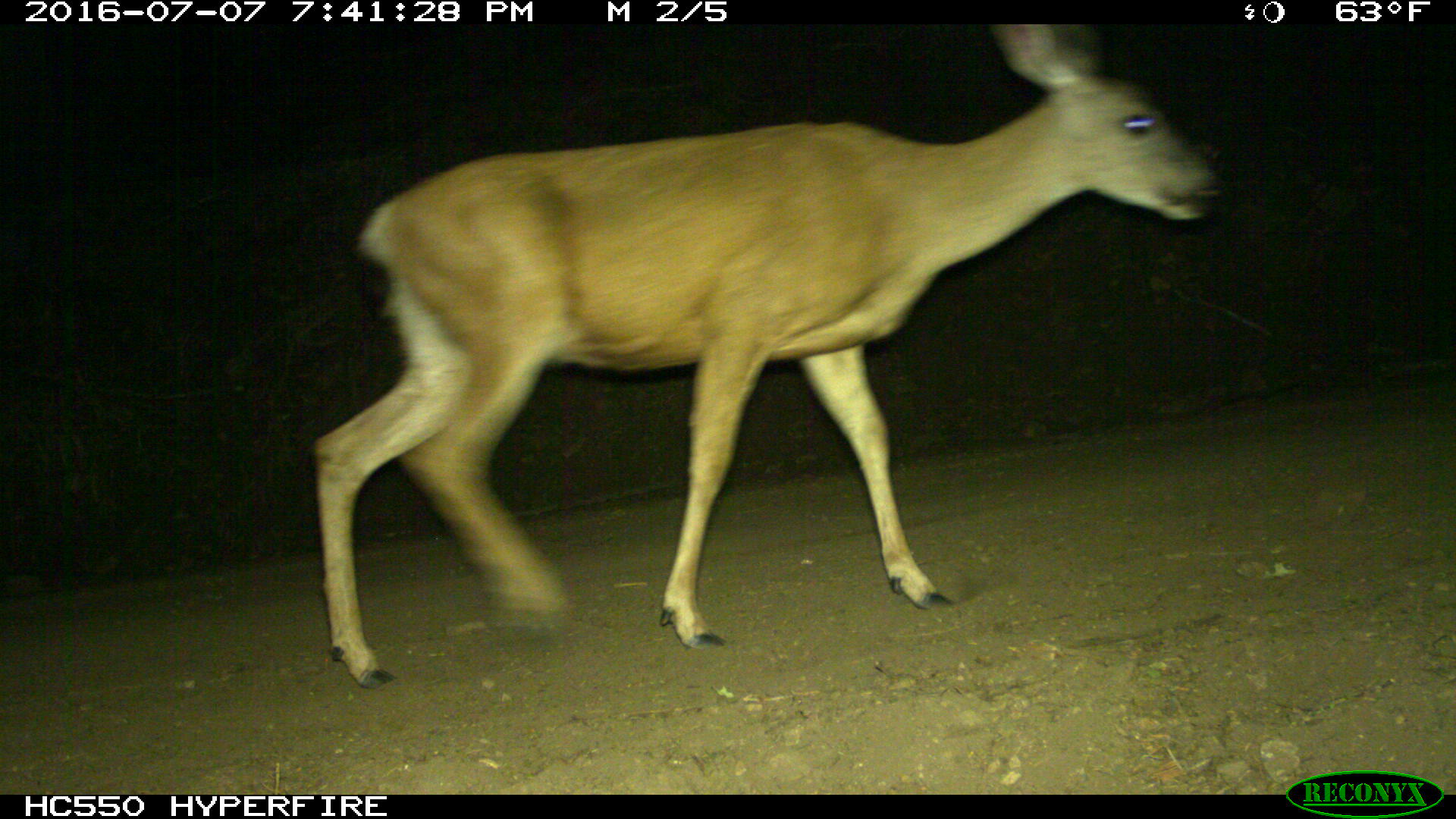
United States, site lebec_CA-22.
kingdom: Animalia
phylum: Chordata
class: Mammalia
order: Artiodactyla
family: Cervidae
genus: Odocoileus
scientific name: Odocoileus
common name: deer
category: unidentified deer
Unidentified deer (deer) (Odocoileus).